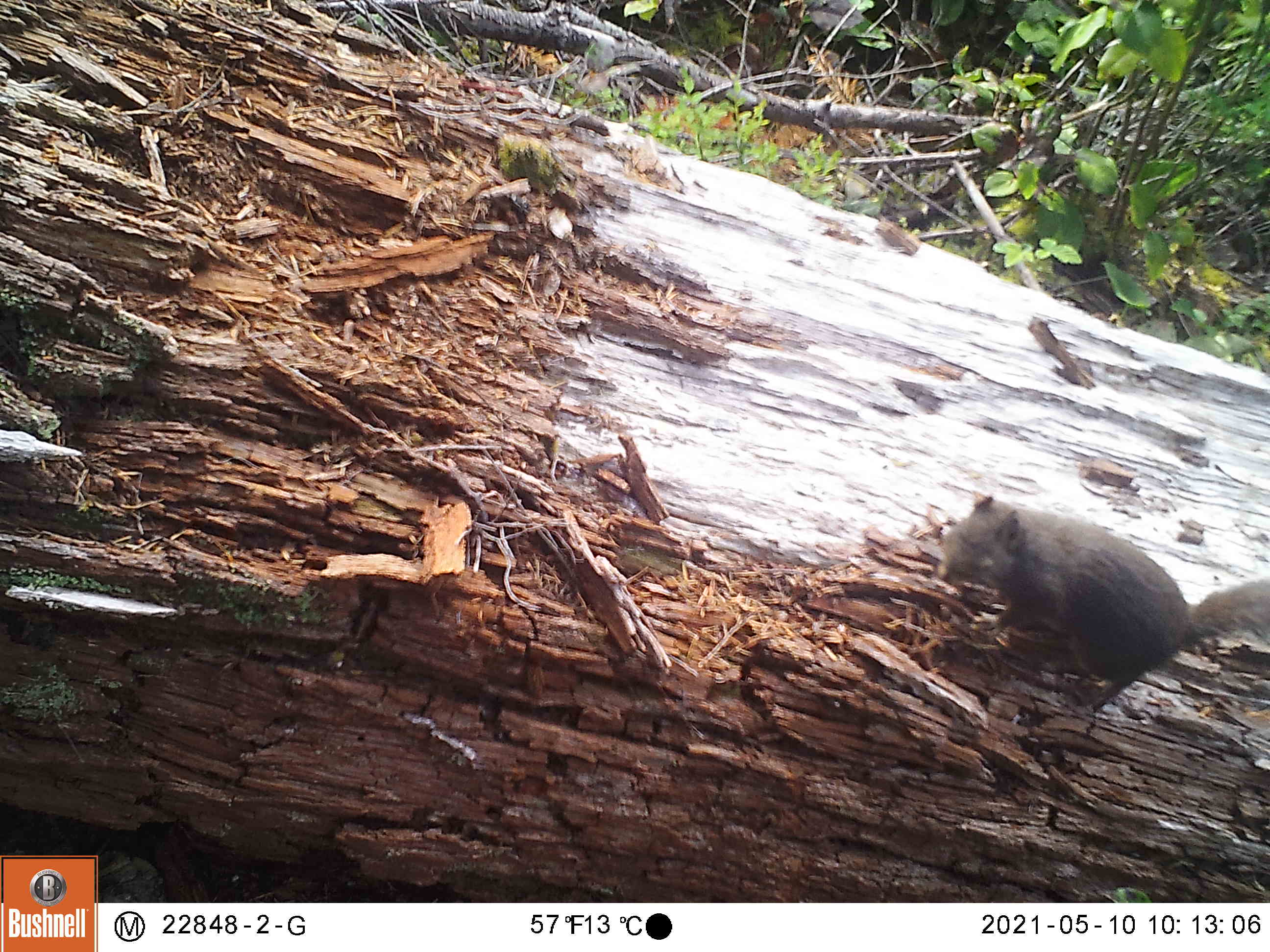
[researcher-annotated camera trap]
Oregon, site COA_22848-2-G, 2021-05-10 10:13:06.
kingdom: Animalia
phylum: Chordata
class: Mammalia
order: Rodentia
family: Sciuridae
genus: Tamiasciurus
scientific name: Tamiasciurus douglasii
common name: douglas squirrel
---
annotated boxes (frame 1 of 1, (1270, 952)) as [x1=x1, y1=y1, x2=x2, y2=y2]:
douglas squirrel: [x1=925, y1=475, x2=1264, y2=717]